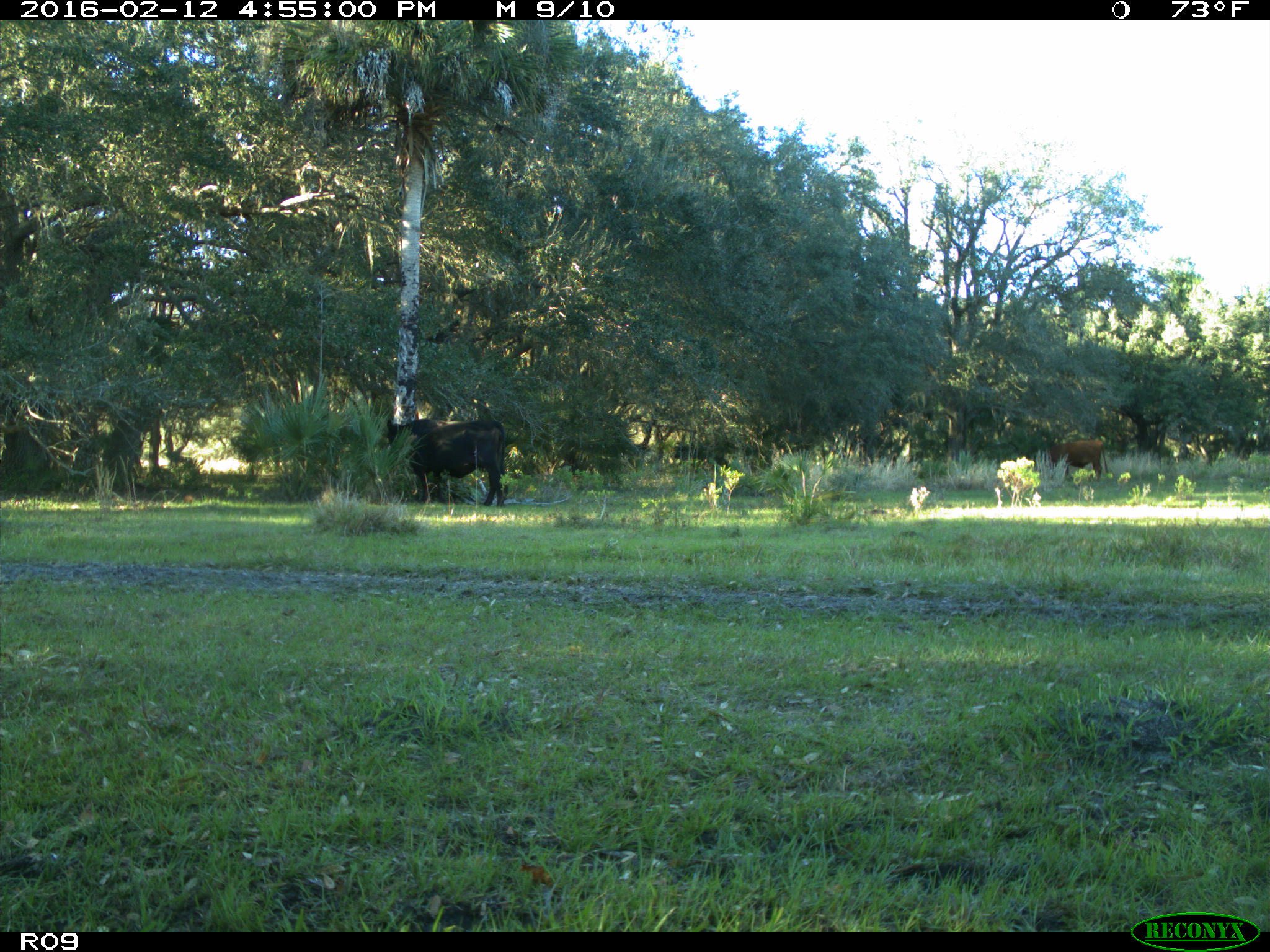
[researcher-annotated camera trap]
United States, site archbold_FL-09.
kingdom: Animalia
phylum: Chordata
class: Mammalia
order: Artiodactyla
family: Bovidae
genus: Bos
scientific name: Bos taurus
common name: domestic cow